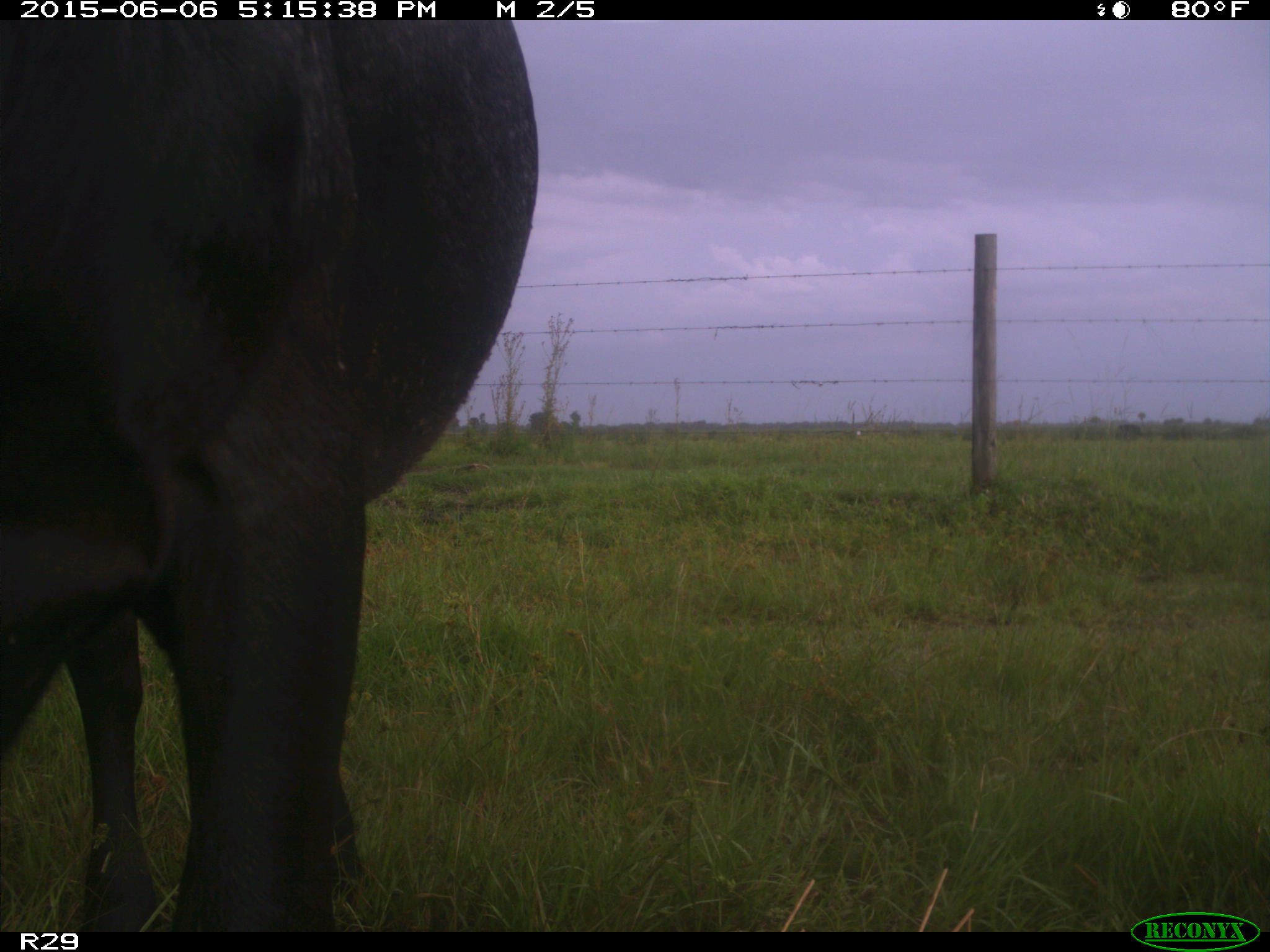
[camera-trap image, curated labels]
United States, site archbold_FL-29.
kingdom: Animalia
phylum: Chordata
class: Mammalia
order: Artiodactyla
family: Bovidae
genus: Bos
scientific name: Bos taurus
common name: domestic cow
Bos taurus (domestic cow).